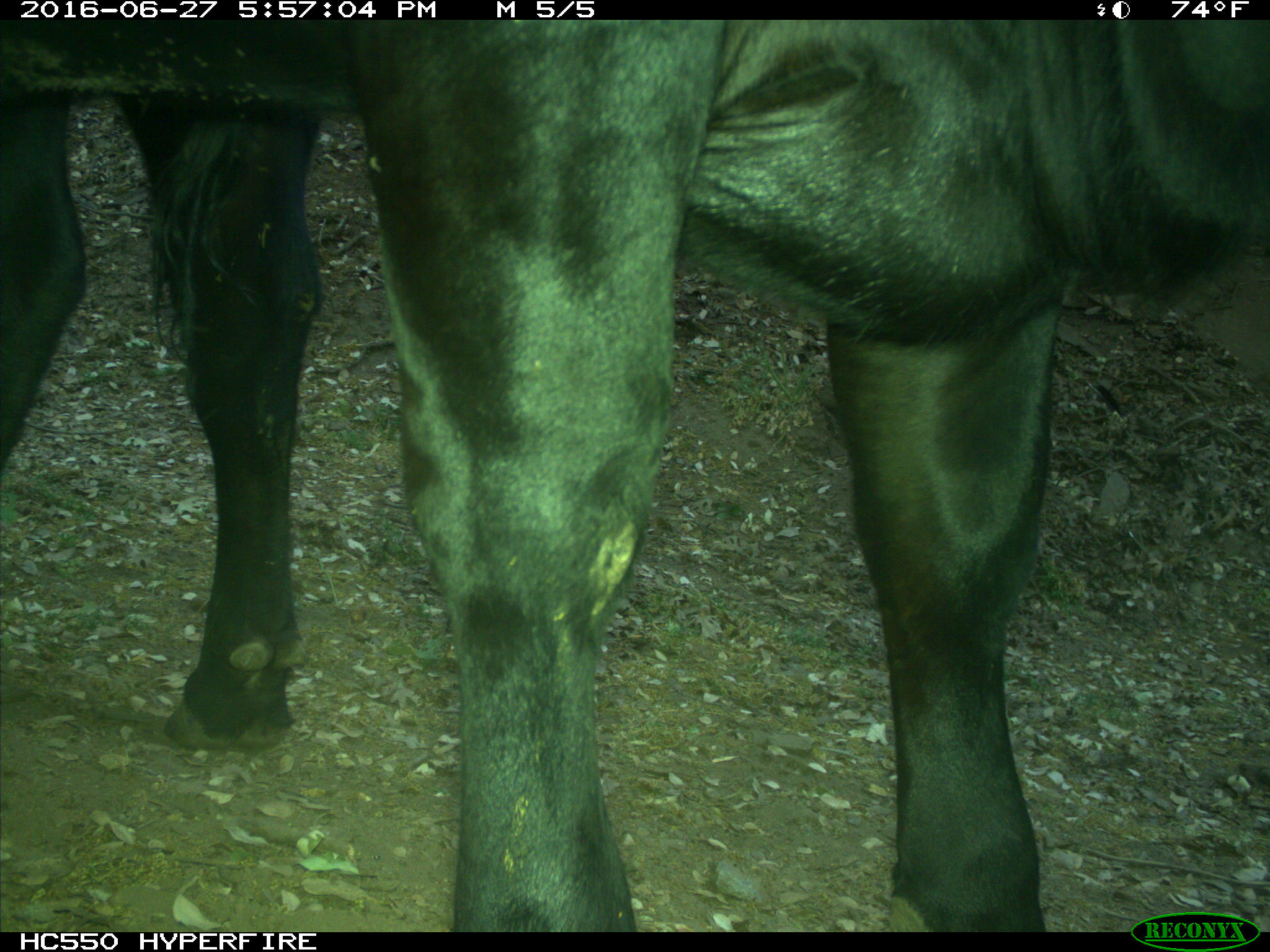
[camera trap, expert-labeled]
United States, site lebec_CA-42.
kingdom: Animalia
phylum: Chordata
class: Mammalia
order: Artiodactyla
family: Bovidae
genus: Bos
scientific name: Bos taurus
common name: domestic cow